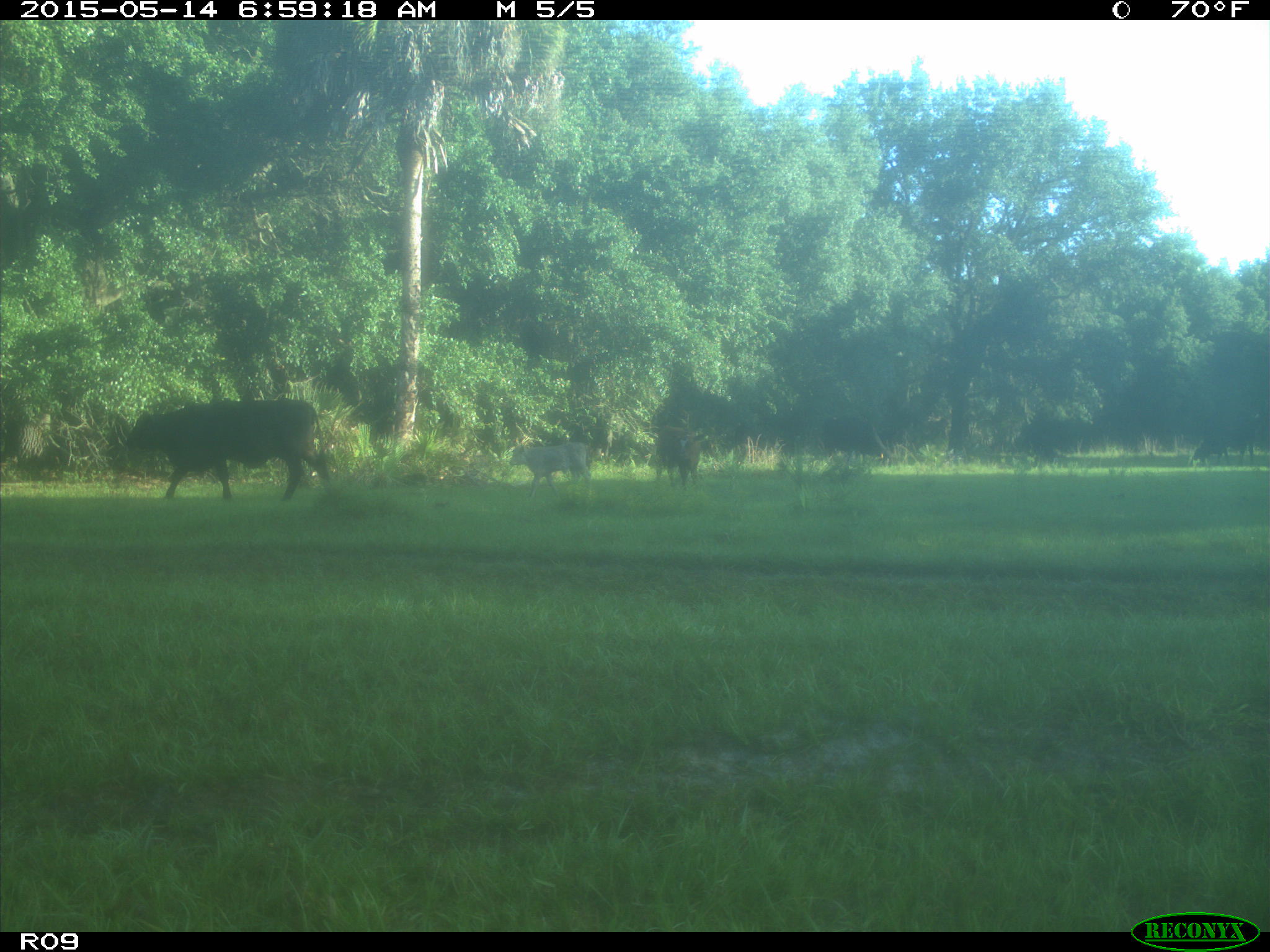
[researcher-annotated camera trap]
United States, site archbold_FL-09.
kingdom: Animalia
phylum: Chordata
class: Mammalia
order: Artiodactyla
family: Bovidae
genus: Bos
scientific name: Bos taurus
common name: domestic cow